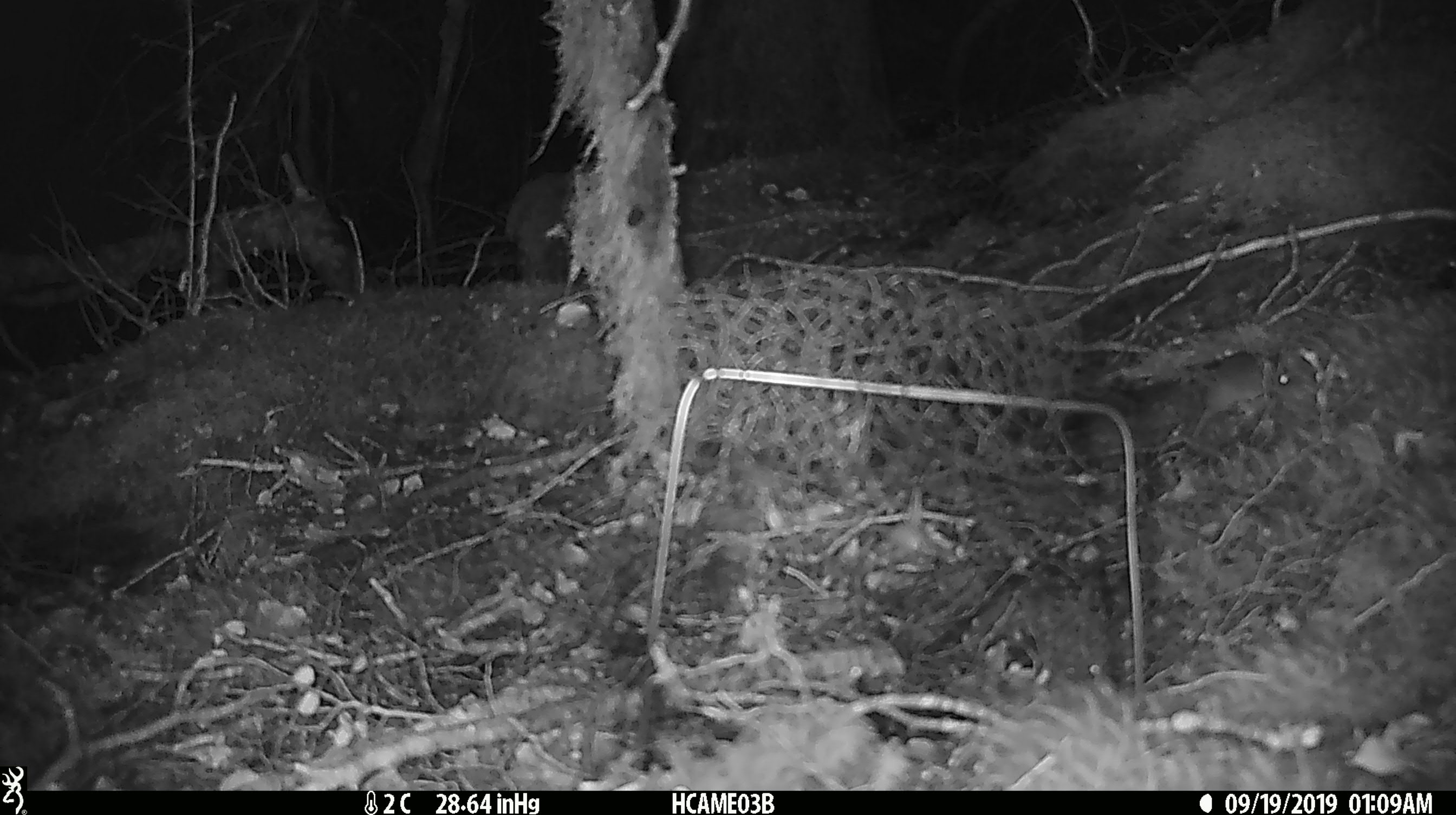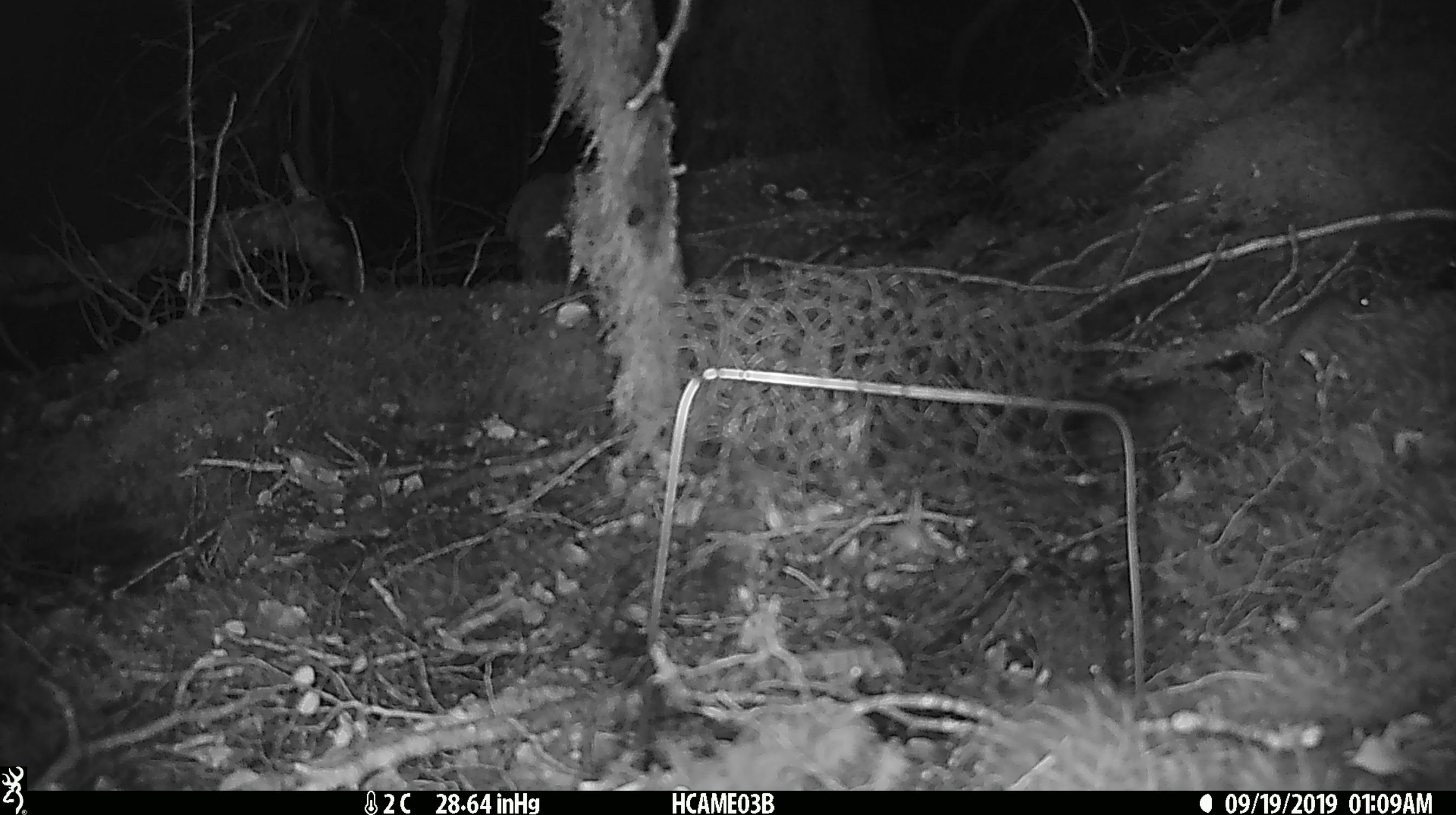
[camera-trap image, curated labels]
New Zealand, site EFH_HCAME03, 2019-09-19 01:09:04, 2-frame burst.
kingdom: Animalia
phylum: Chordata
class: Mammalia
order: Rodentia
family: Muridae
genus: Mus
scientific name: Mus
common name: mouse